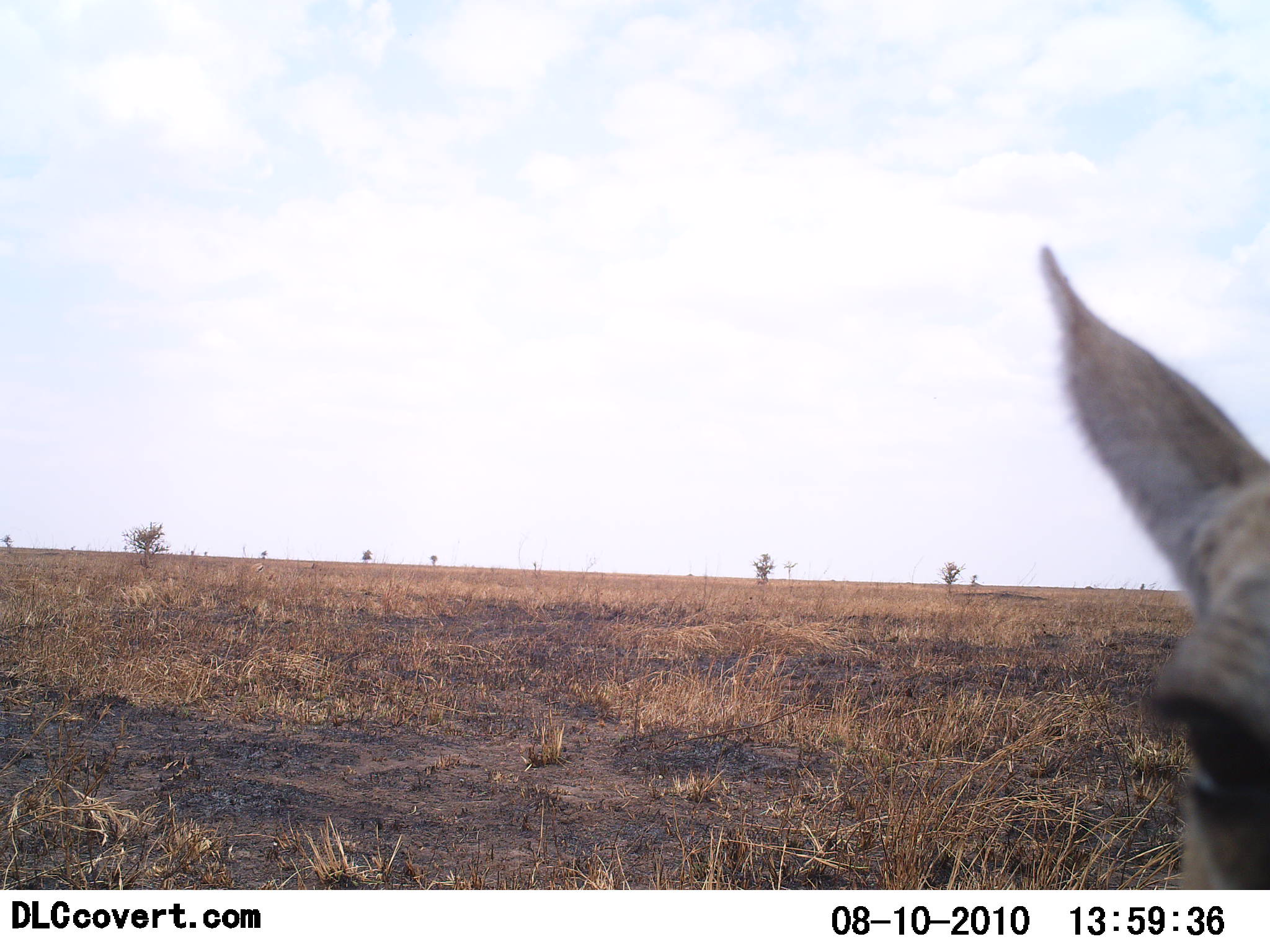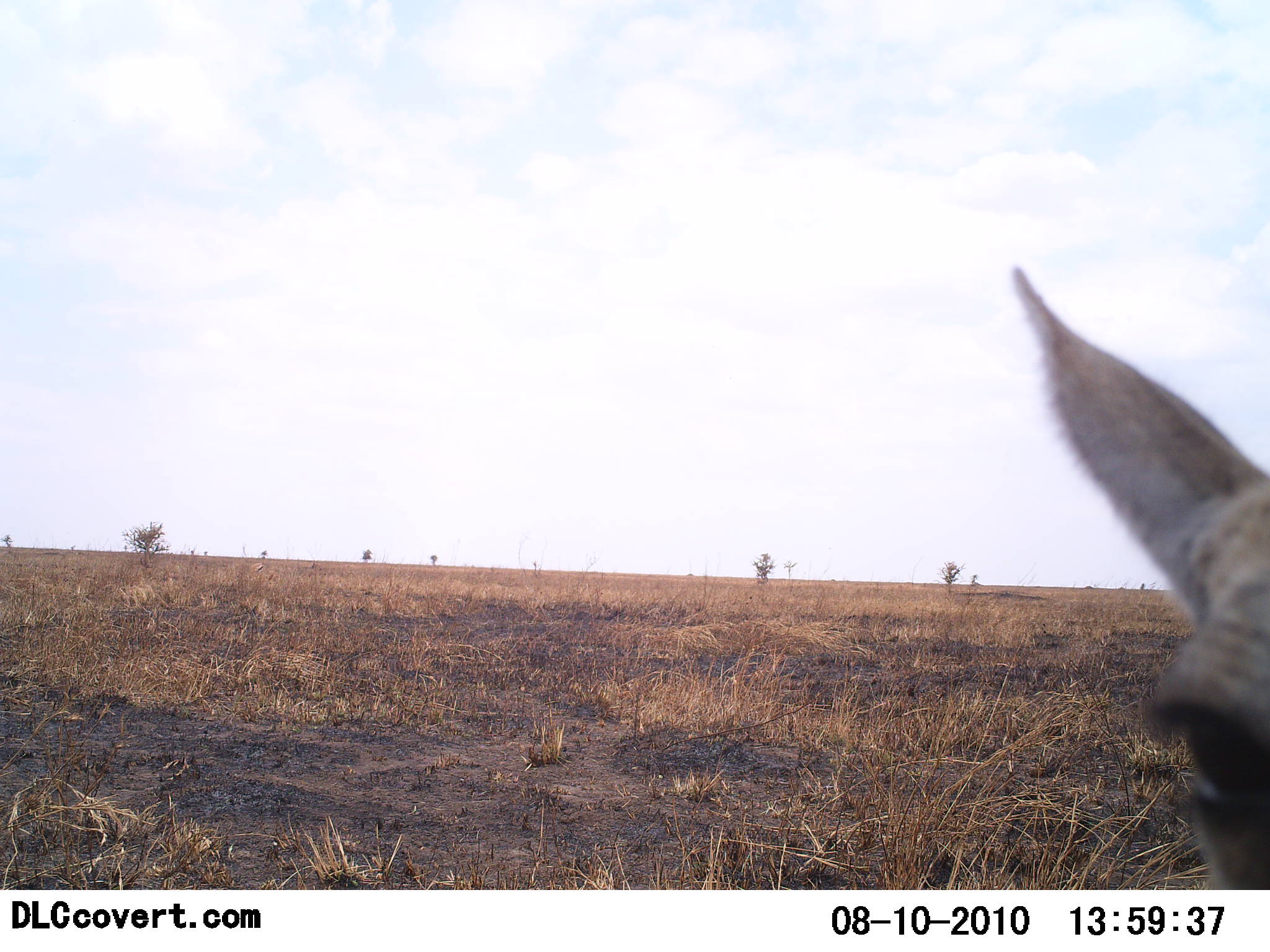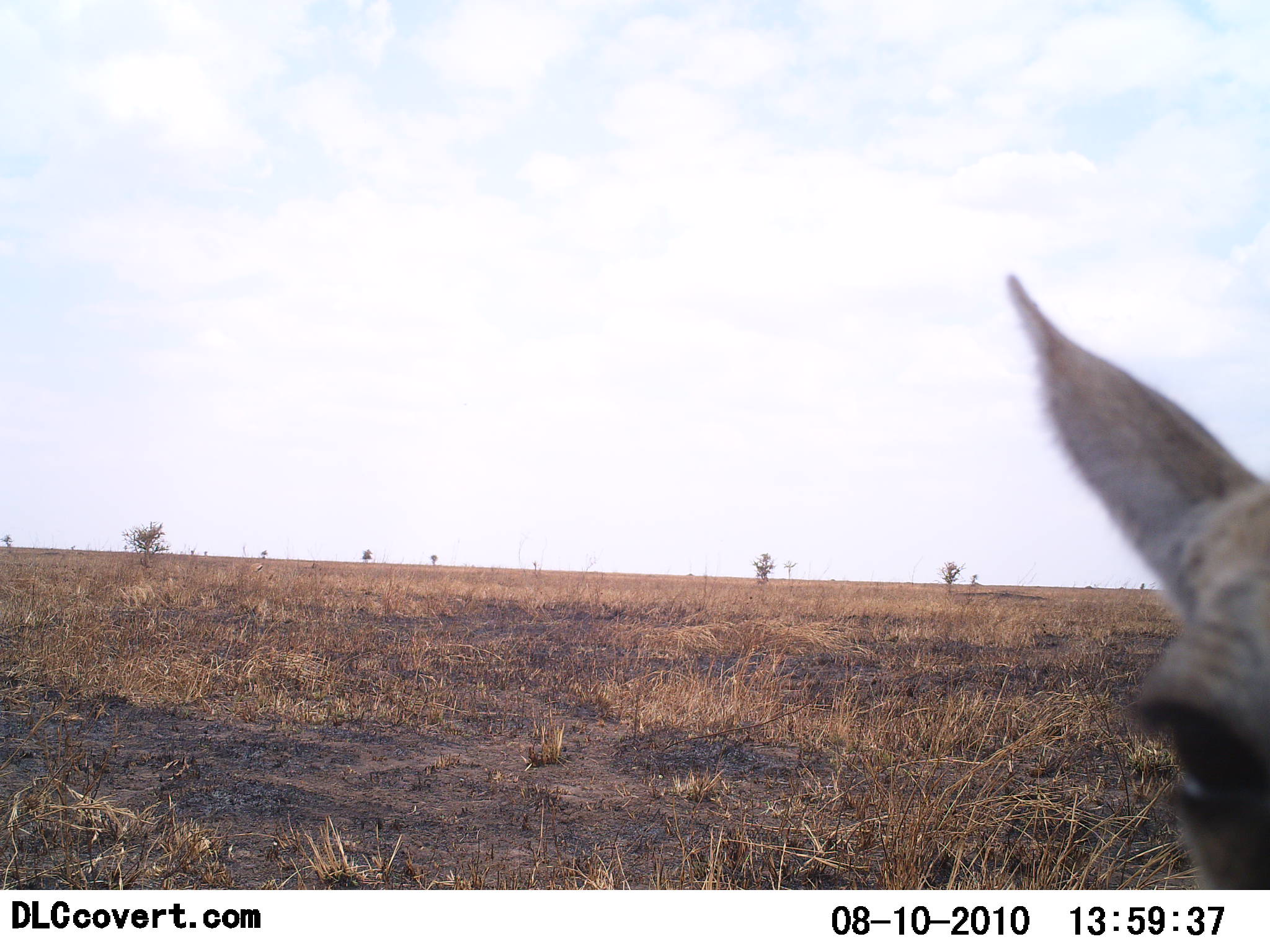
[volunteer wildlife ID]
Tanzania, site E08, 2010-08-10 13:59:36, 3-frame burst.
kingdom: Animalia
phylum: Chordata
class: Mammalia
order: Artiodactyla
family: Bovidae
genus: Eudorcas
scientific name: Eudorcas thomsonii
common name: thomson's gazelle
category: gazellethomsons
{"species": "gazellethomsons (thomson's gazelle) (Eudorcas thomsonii)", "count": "1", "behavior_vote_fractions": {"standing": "86%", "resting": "0%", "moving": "14%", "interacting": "0%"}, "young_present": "0%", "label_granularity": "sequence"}